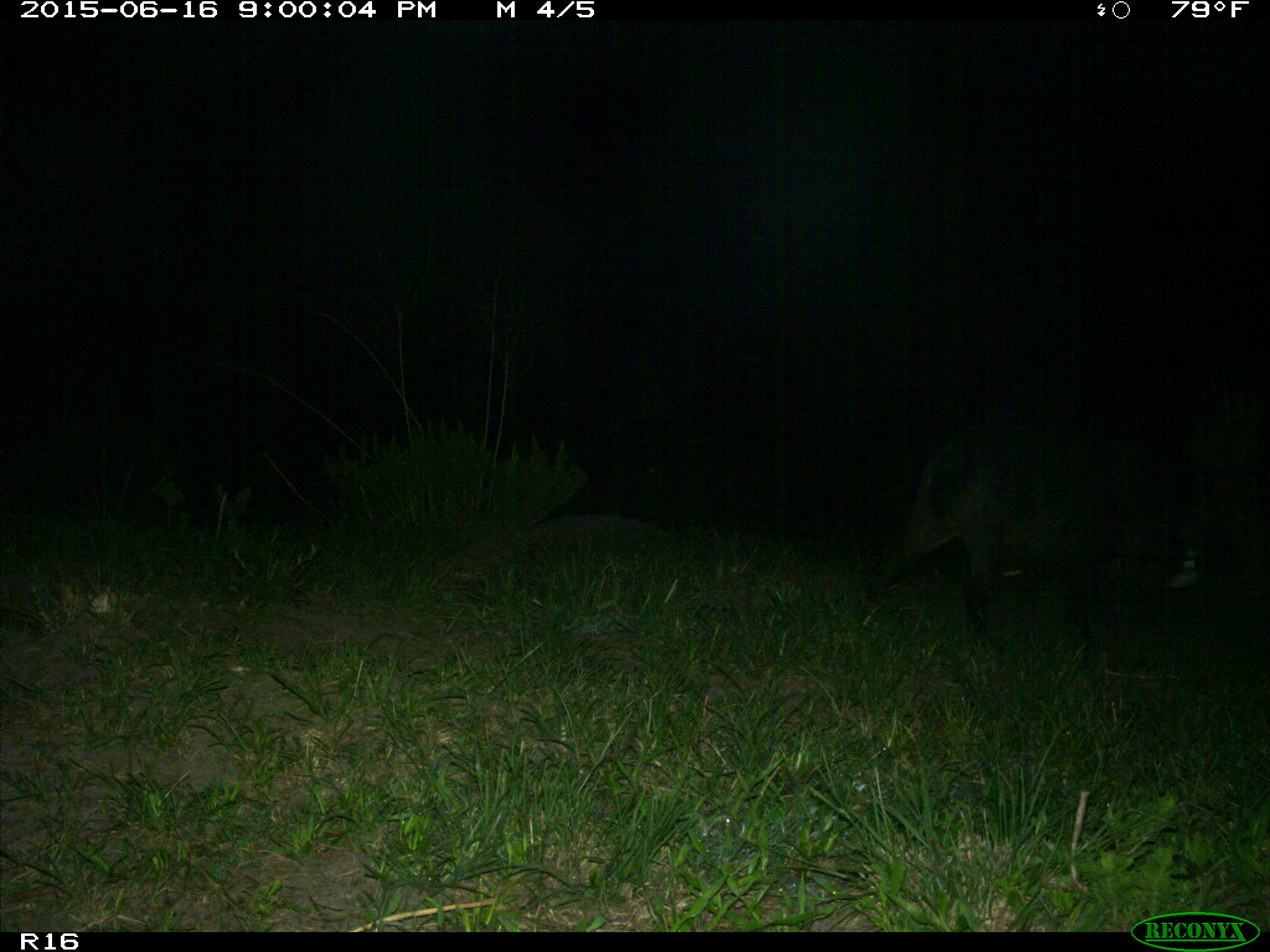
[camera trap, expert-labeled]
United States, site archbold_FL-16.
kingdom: Animalia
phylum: Chordata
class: Mammalia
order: Artiodactyla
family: Suidae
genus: Sus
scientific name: Sus scrofa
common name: wild boar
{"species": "Sus scrofa (wild boar)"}